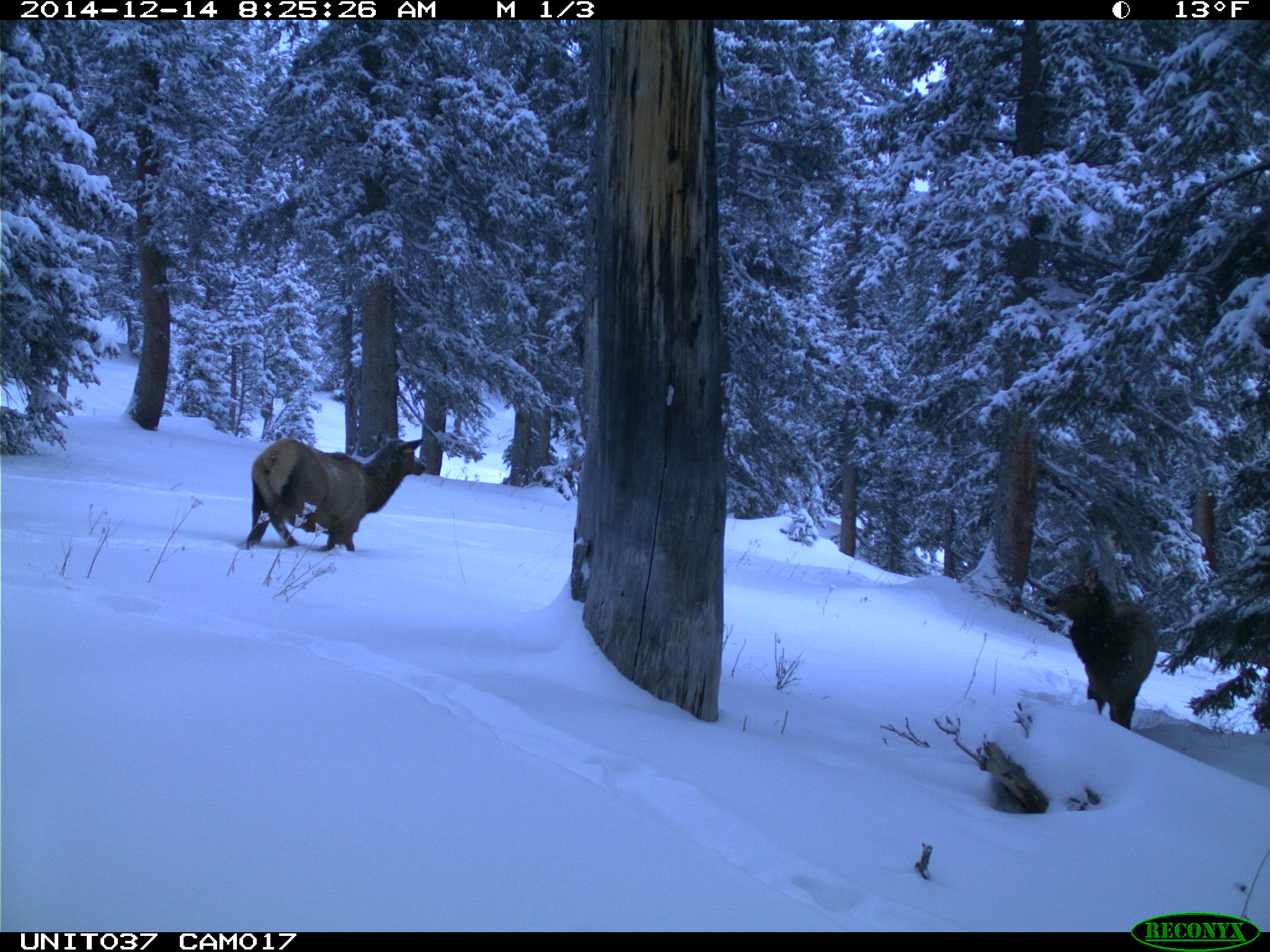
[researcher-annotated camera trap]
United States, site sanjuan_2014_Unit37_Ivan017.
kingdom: Animalia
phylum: Chordata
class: Mammalia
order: Artiodactyla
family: Cervidae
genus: Cervus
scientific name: Cervus elaphus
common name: red deer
Cervus elaphus (red deer).